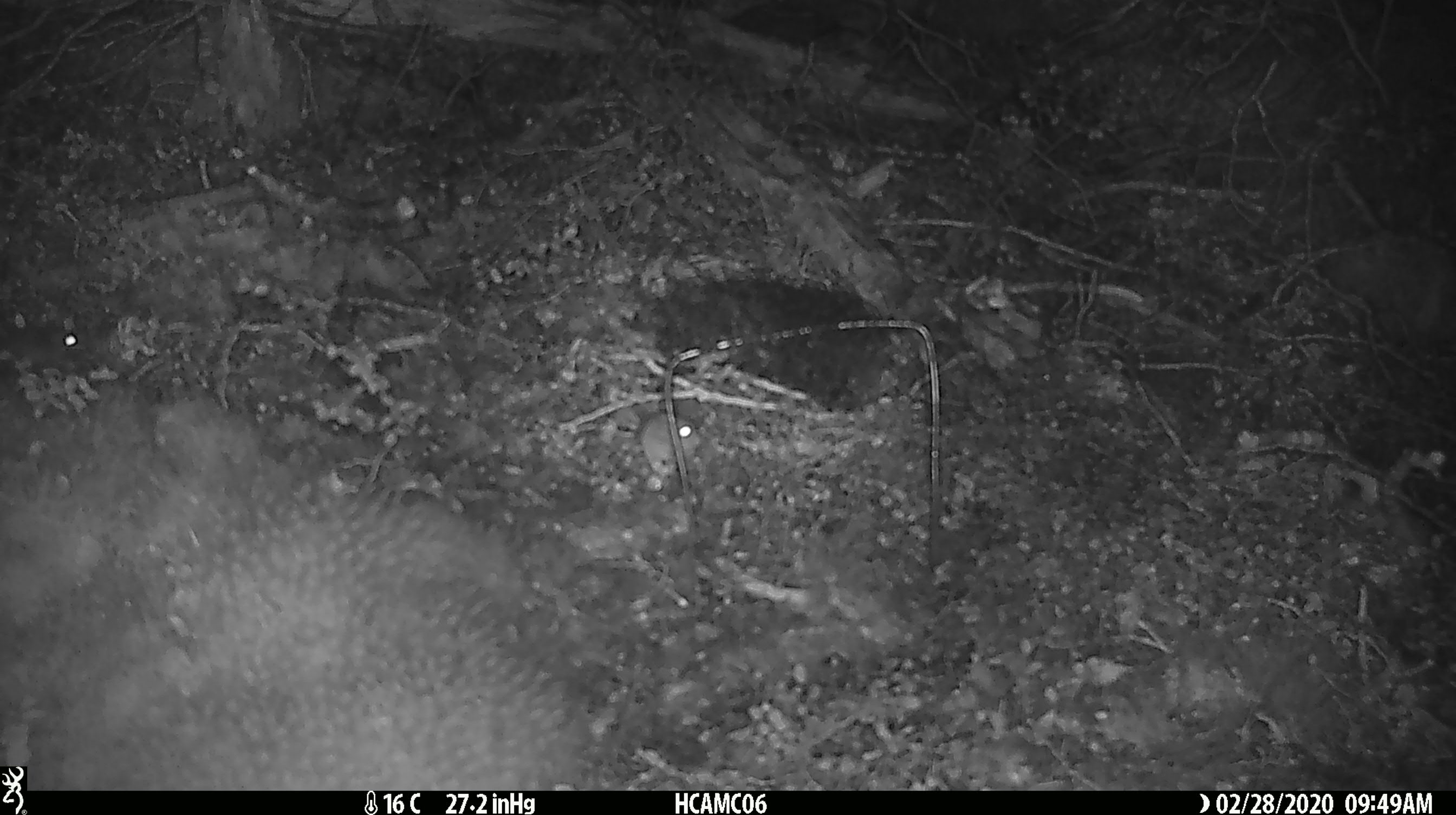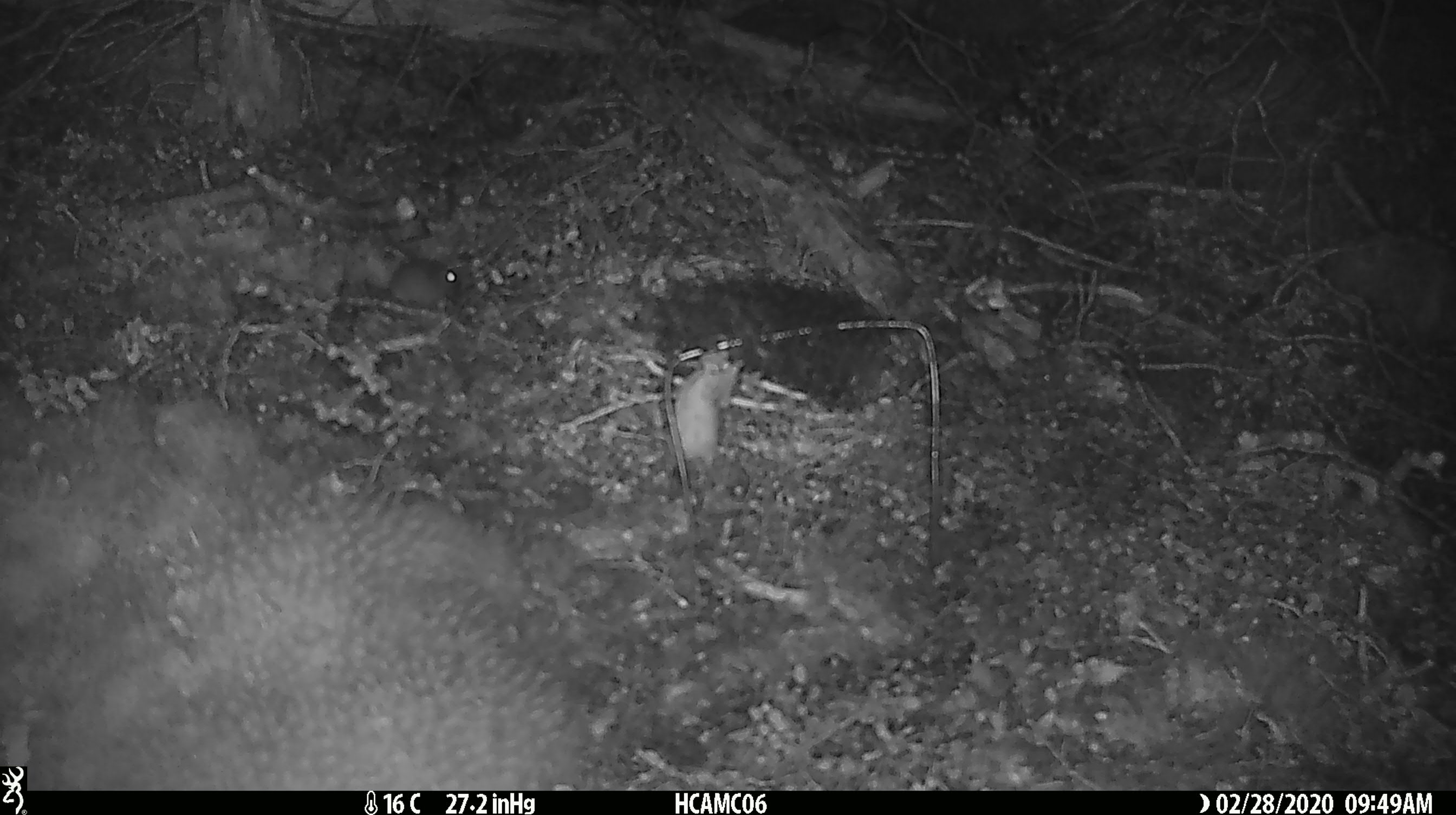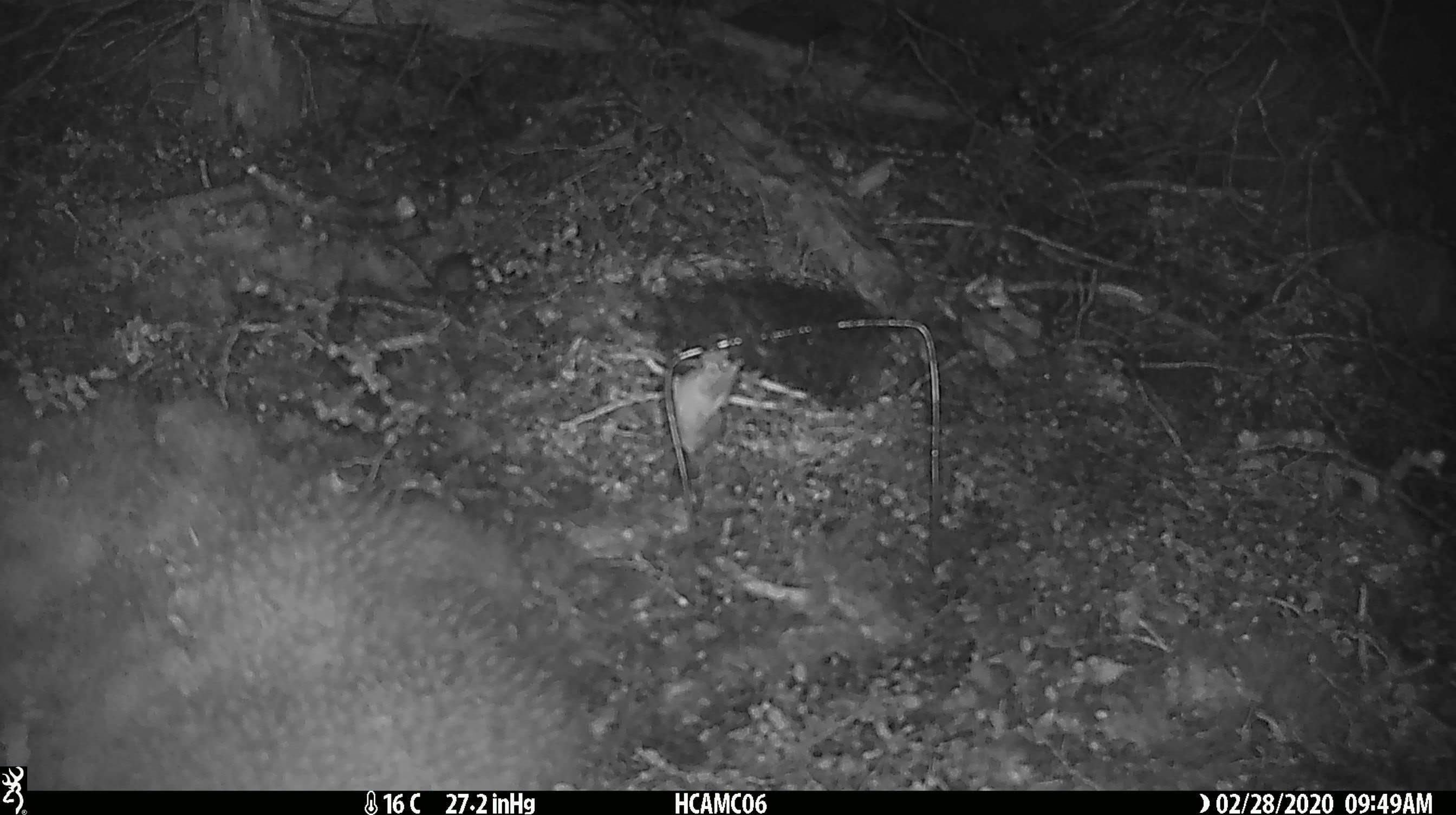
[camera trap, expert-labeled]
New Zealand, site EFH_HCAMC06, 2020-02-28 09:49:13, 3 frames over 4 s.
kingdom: Animalia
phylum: Chordata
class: Mammalia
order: Rodentia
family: Muridae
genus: Mus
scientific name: Mus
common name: mouse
Mouse (Mus).